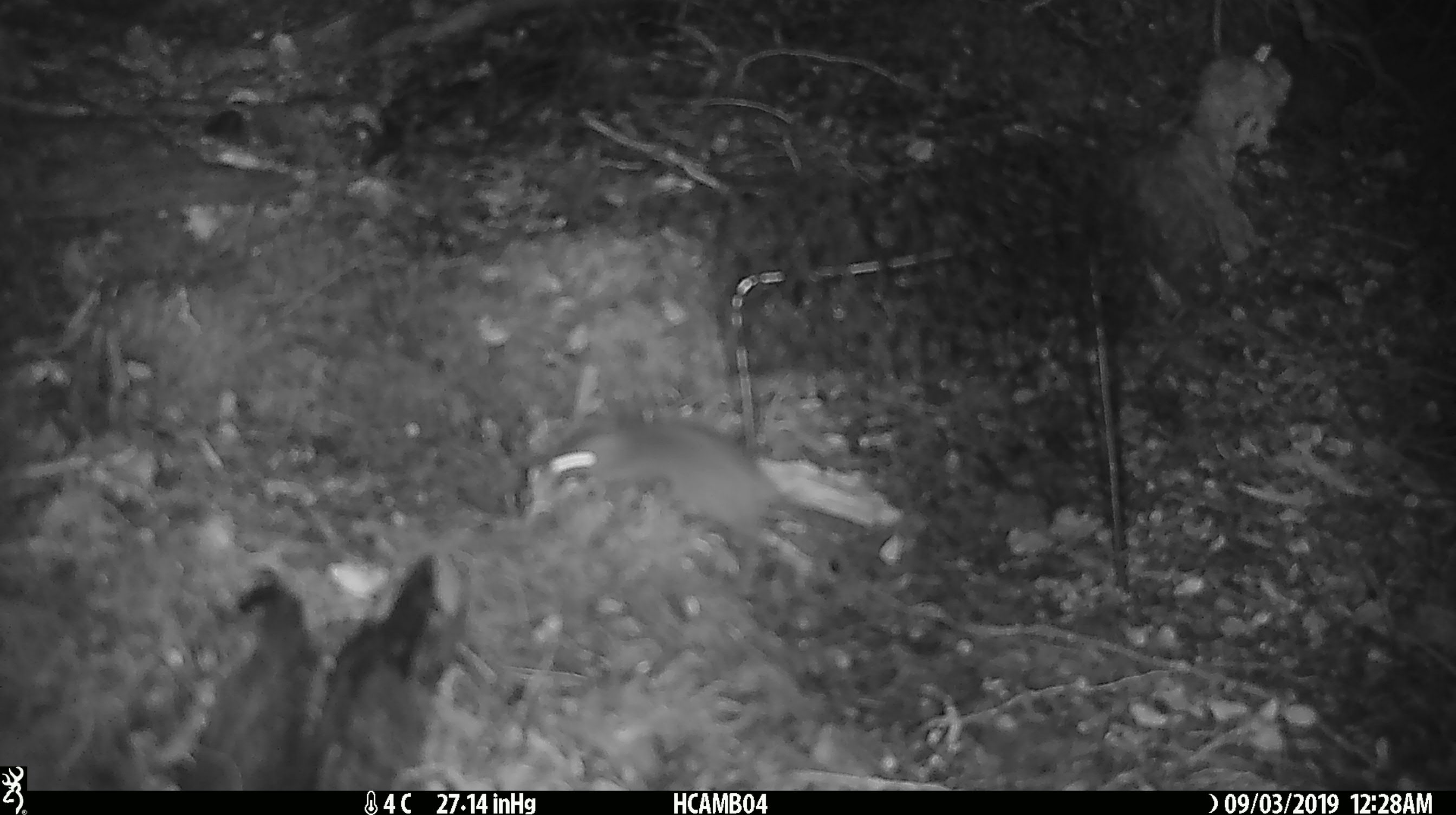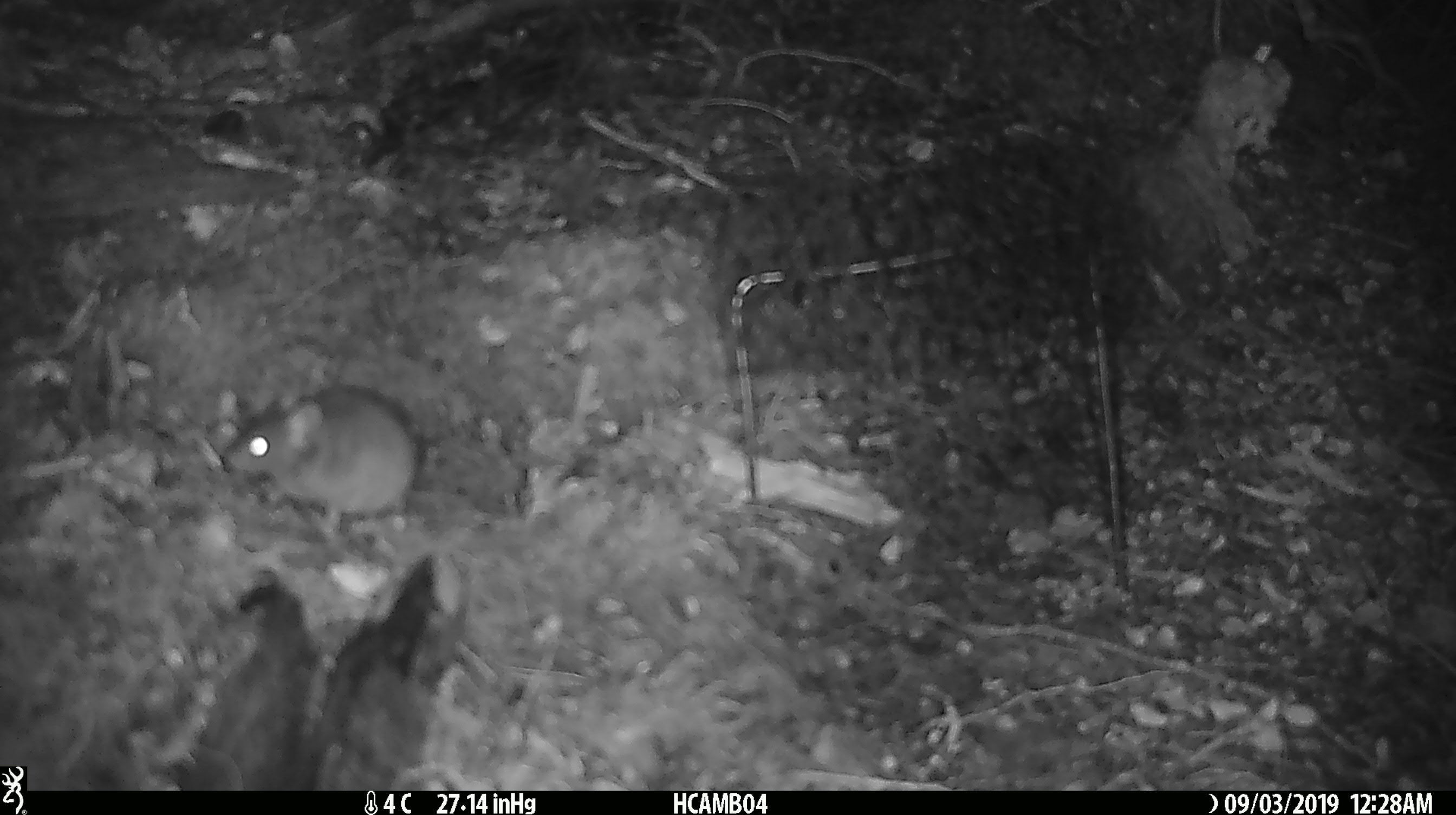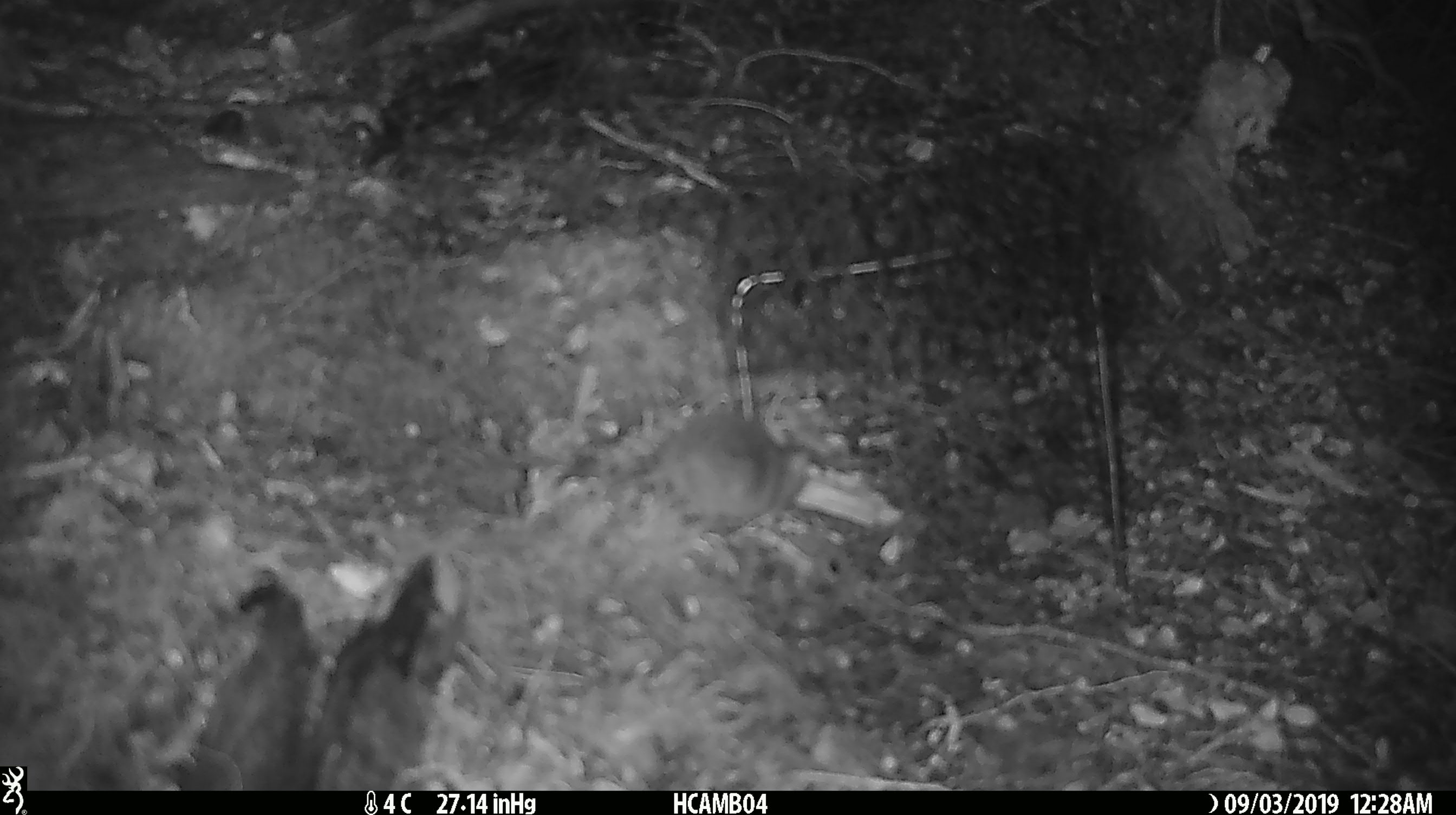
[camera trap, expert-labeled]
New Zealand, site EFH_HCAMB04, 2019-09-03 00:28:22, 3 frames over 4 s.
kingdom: Animalia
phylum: Chordata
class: Mammalia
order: Rodentia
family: Muridae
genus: Mus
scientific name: Mus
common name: mouse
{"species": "mouse (Mus)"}